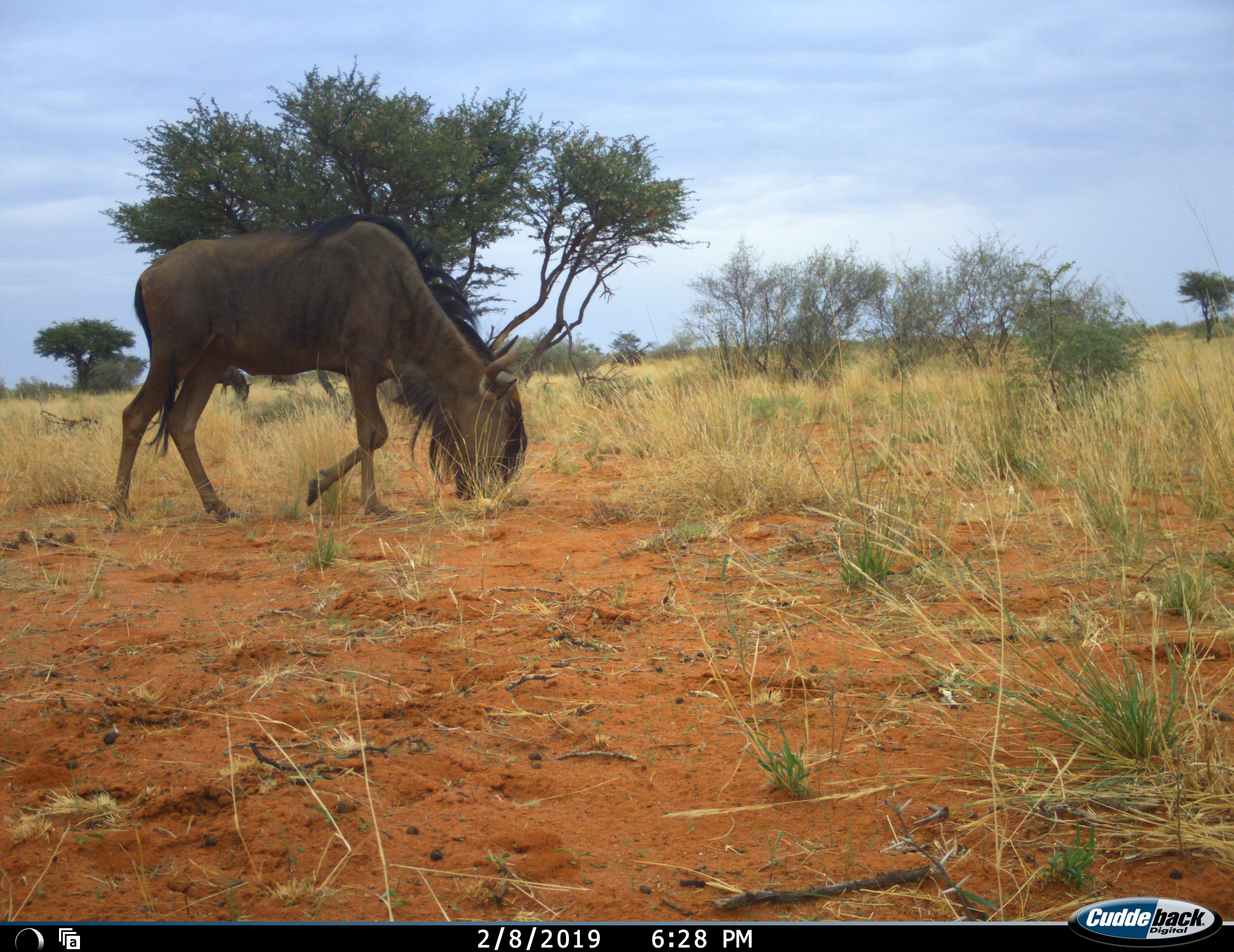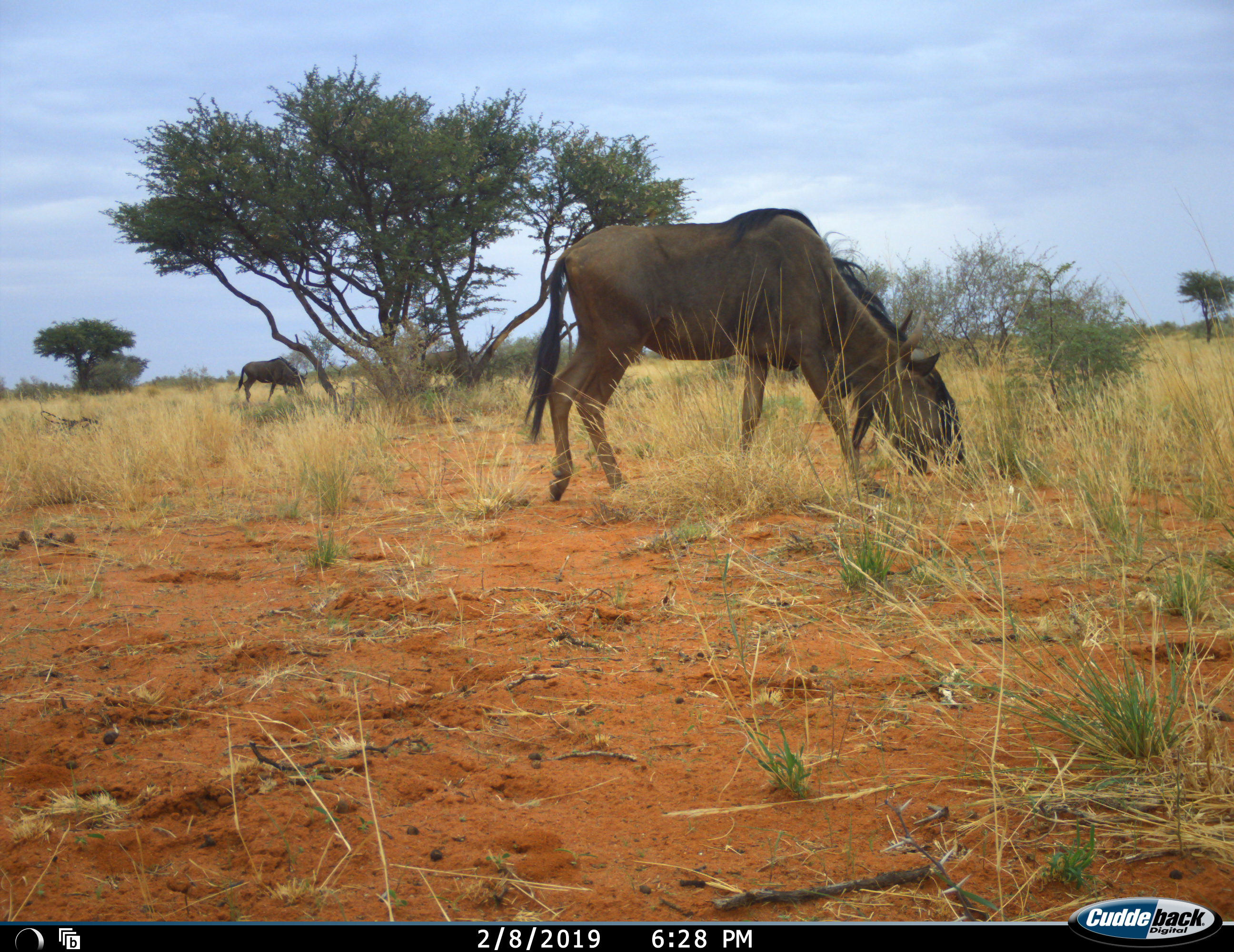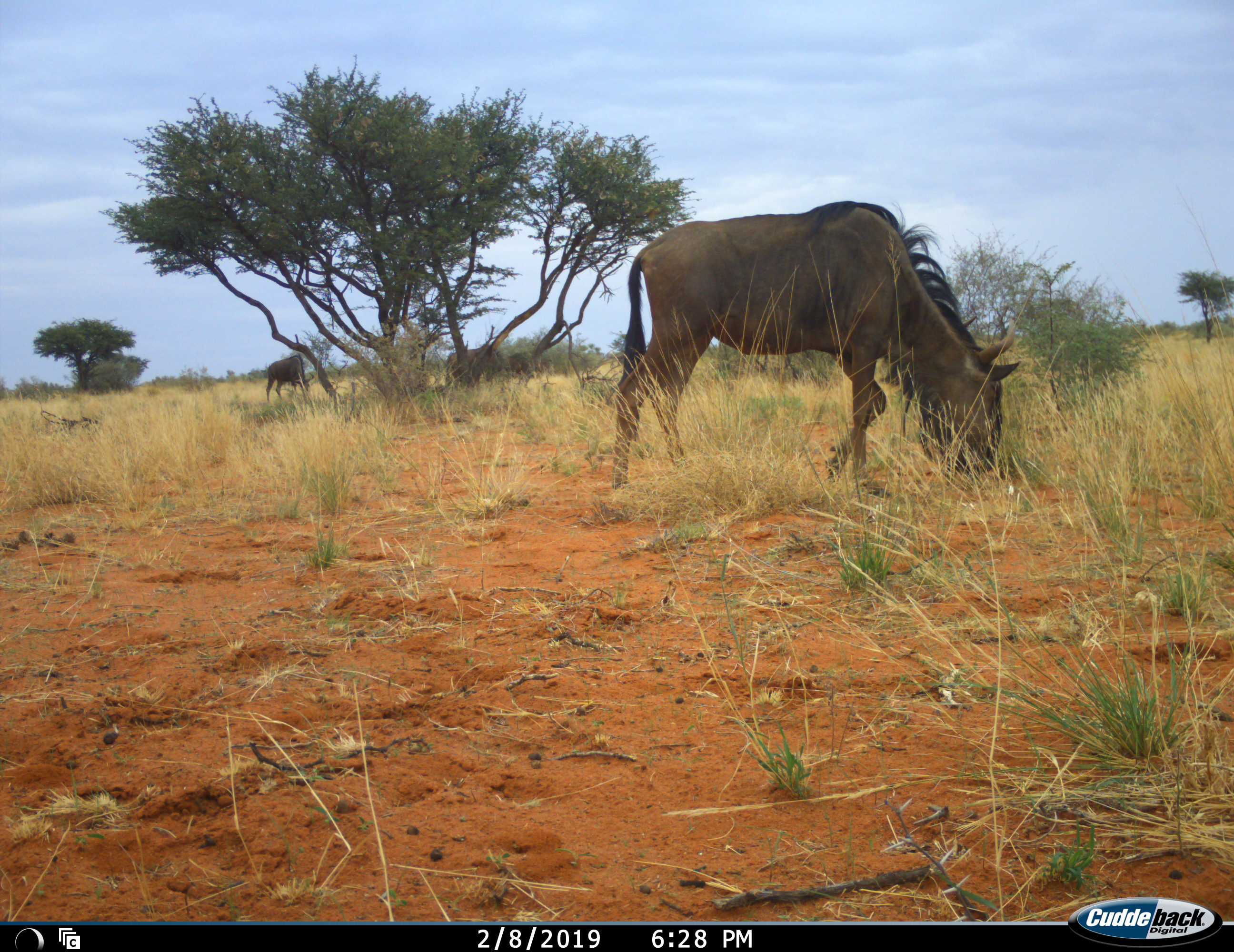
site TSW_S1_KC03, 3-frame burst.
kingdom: Animalia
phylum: Chordata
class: Mammalia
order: Artiodactyla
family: Bovidae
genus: Connochaetes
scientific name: Connochaetes taurinus taurinus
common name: blue wildebeest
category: wildebeestblue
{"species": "wildebeestblue (blue wildebeest) (Connochaetes taurinus taurinus)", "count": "2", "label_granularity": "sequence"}